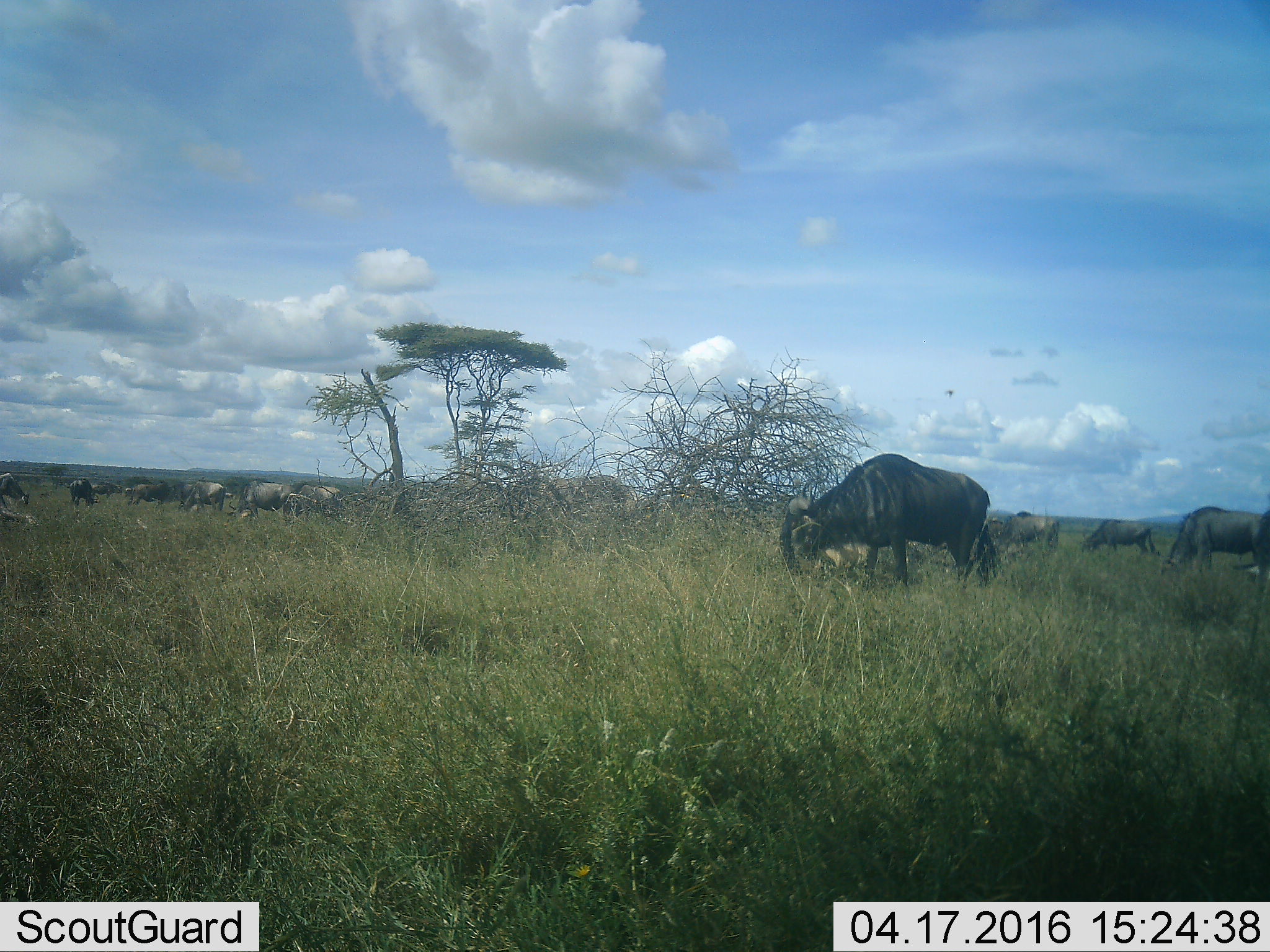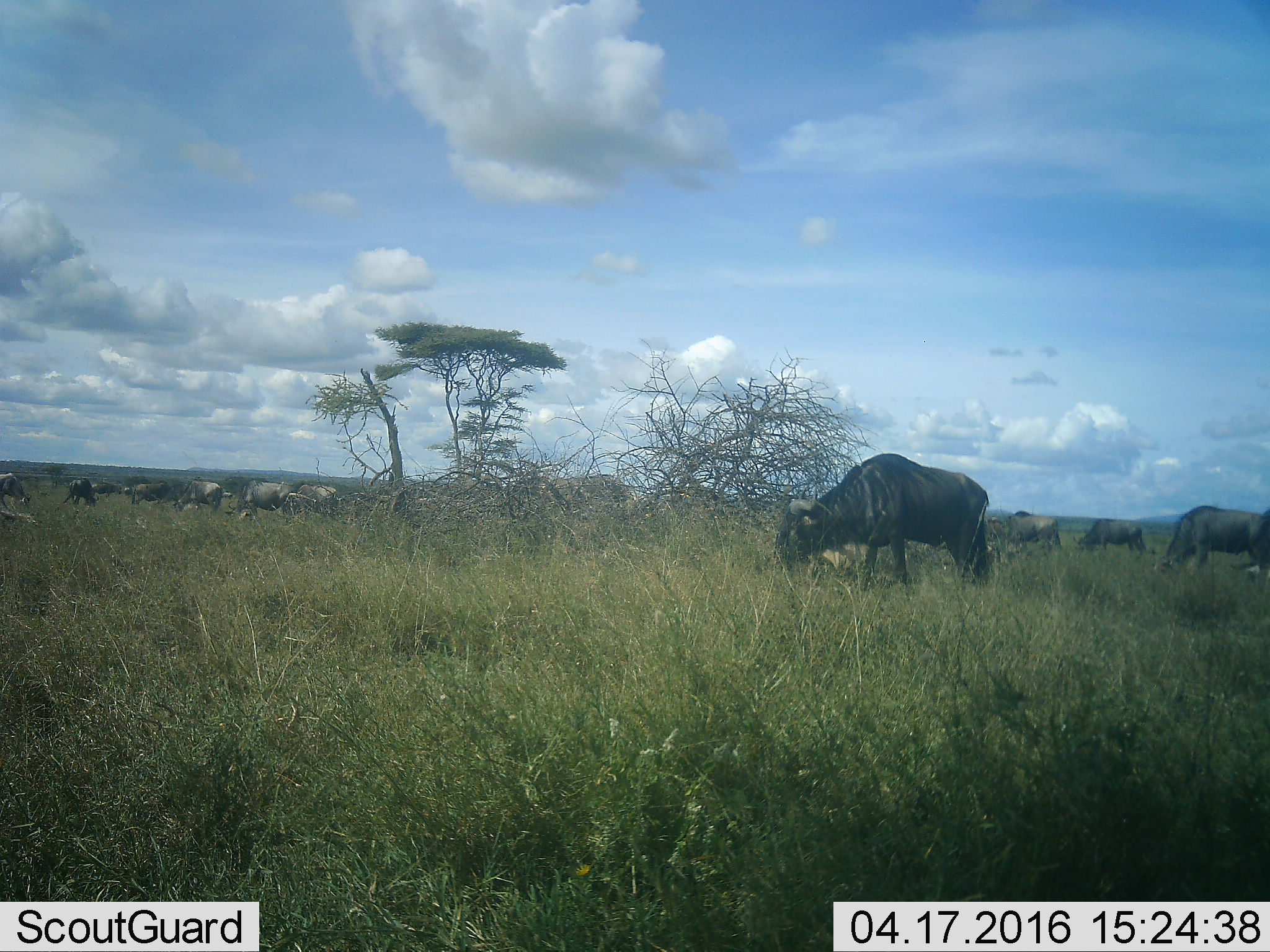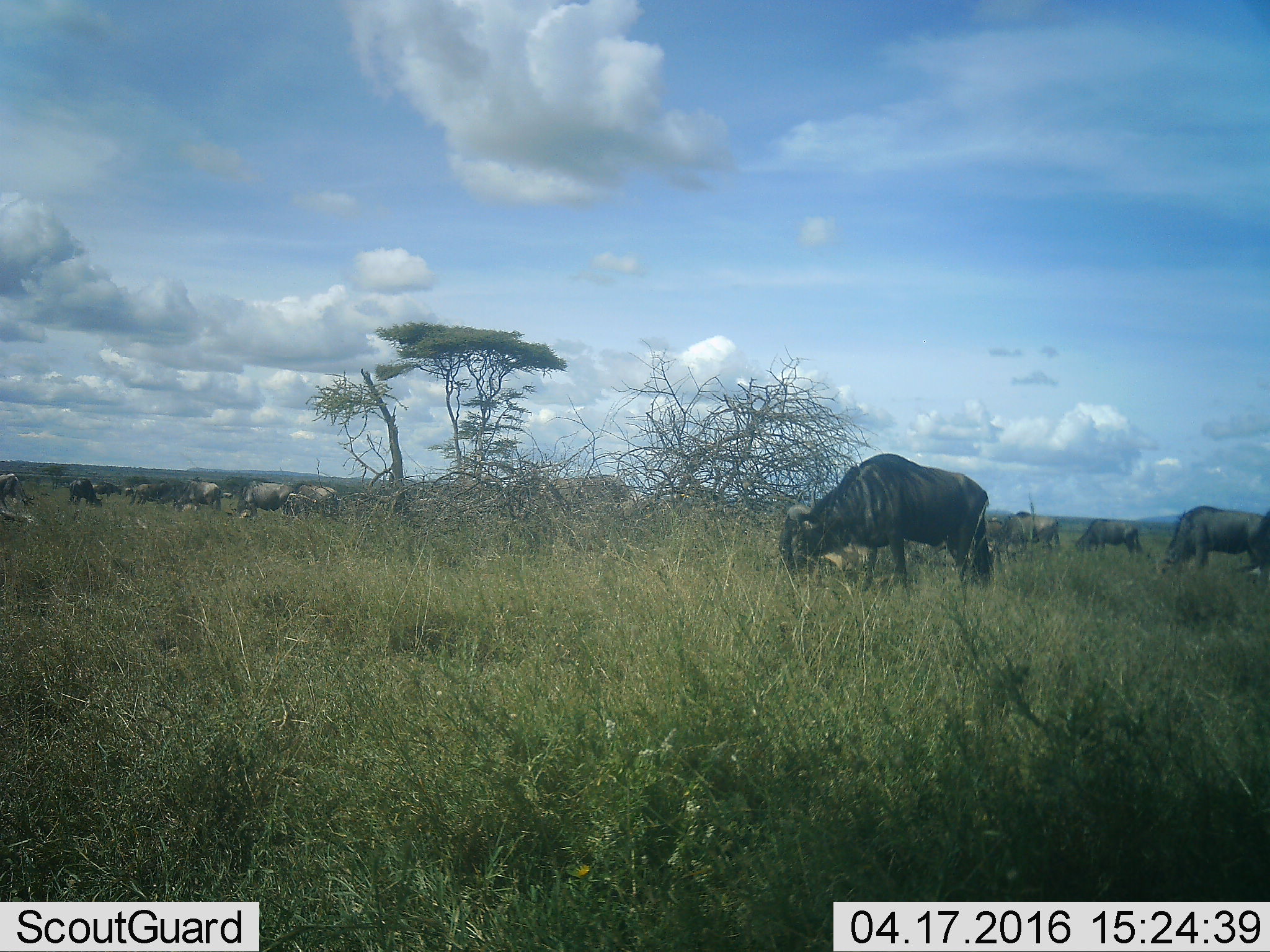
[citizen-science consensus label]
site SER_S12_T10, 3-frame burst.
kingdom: Animalia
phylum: Chordata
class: Mammalia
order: Artiodactyla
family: Bovidae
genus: Connochaetes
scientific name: Connochaetes taurinus taurinus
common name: blue wildebeest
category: wildebeestblue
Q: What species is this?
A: Wildebeestblue (blue wildebeest) (Connochaetes taurinus taurinus).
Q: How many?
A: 11-50.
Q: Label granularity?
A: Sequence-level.